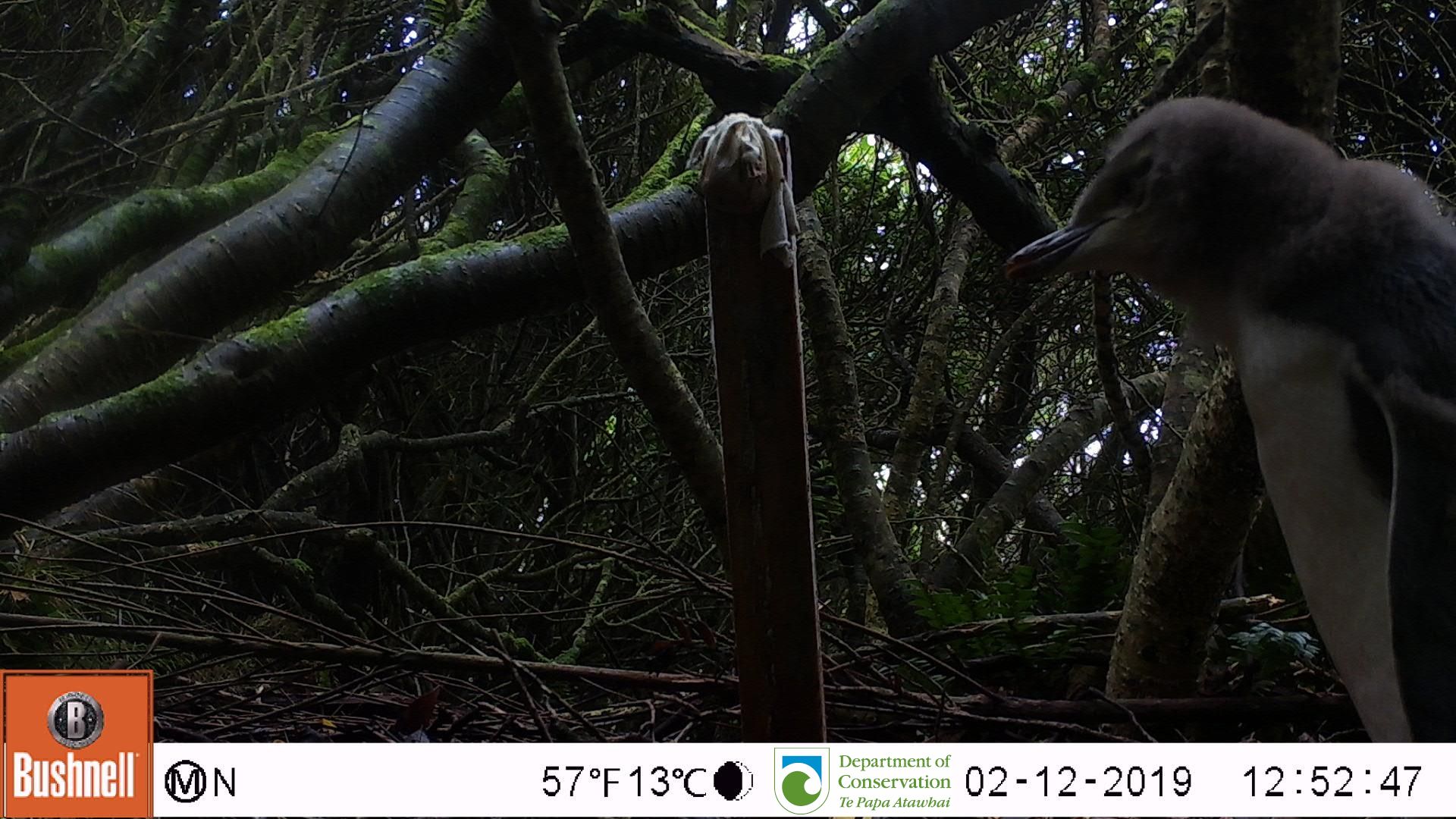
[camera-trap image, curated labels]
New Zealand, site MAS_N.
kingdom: Animalia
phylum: Chordata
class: Aves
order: Sphenisciformes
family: Spheniscidae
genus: Megadyptes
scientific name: Megadyptes antipodes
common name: yellow-eyed penguin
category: yellow eyed penguin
Yellow eyed penguin (yellow-eyed penguin) (Megadyptes antipodes).